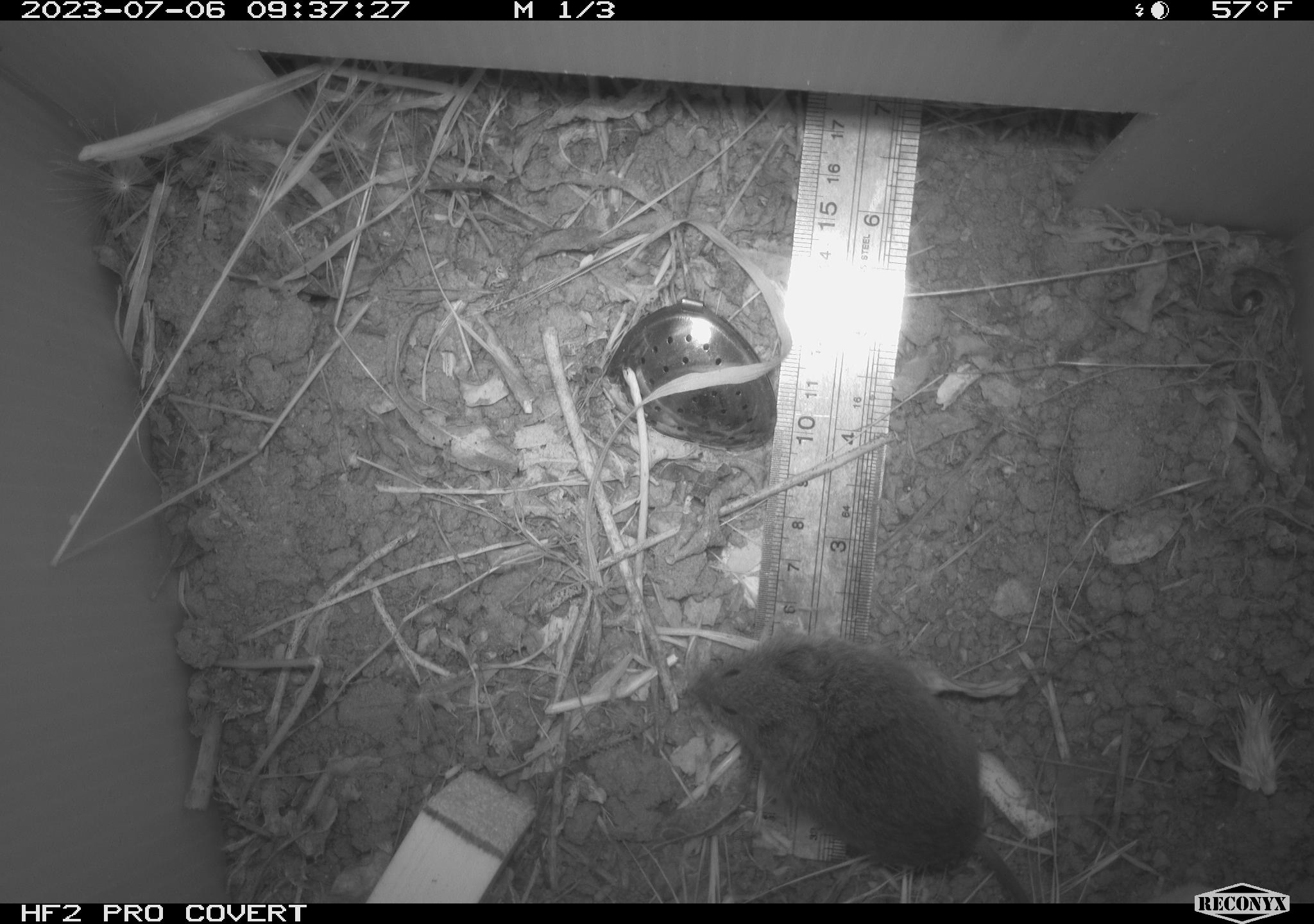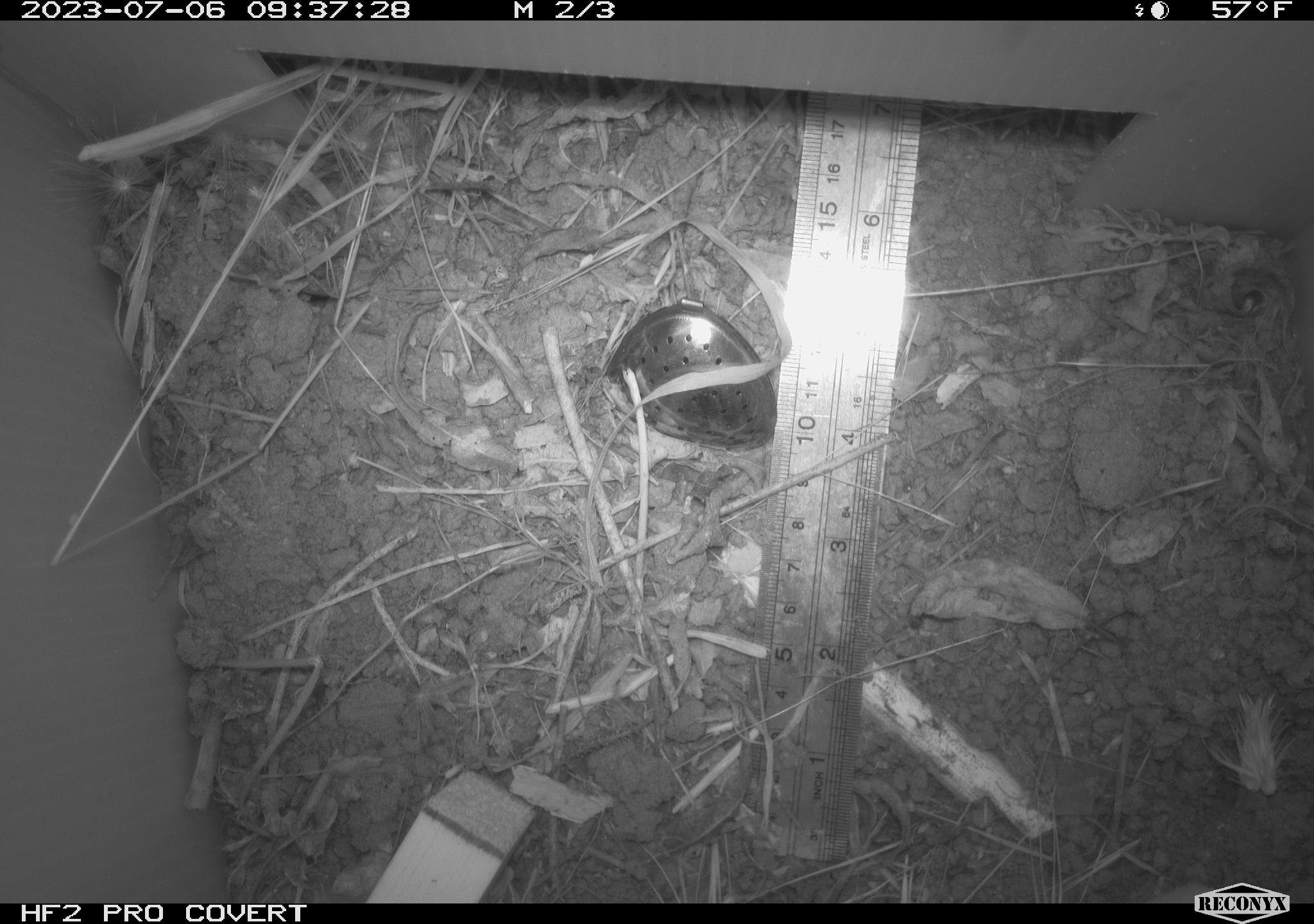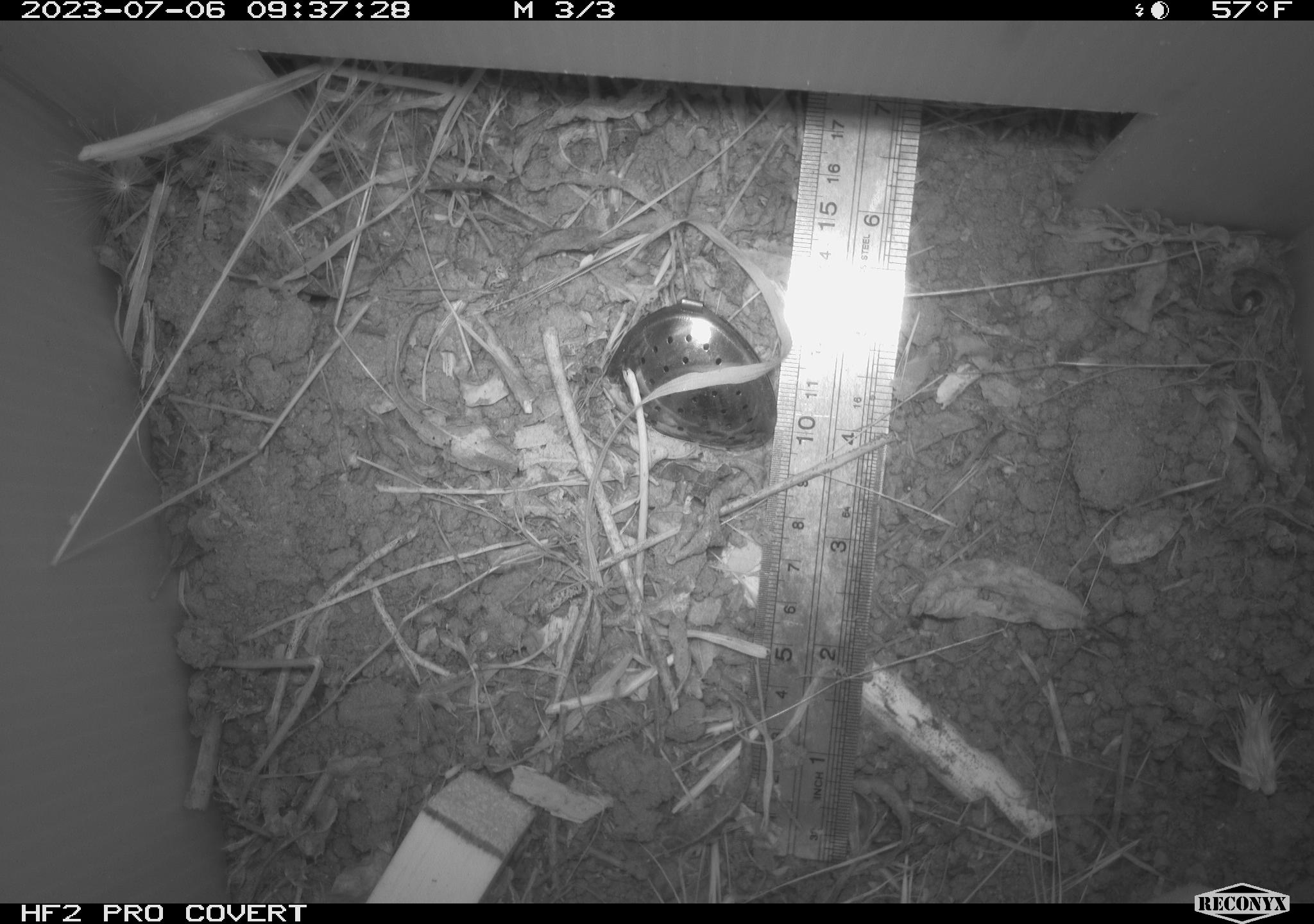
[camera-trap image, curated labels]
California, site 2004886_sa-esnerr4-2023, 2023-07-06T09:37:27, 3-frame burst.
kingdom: Animalia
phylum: Chordata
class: Mammalia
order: Rodentia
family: Cricetidae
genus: Microtus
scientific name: Microtus californicus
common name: california vole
California vole (Microtus californicus).